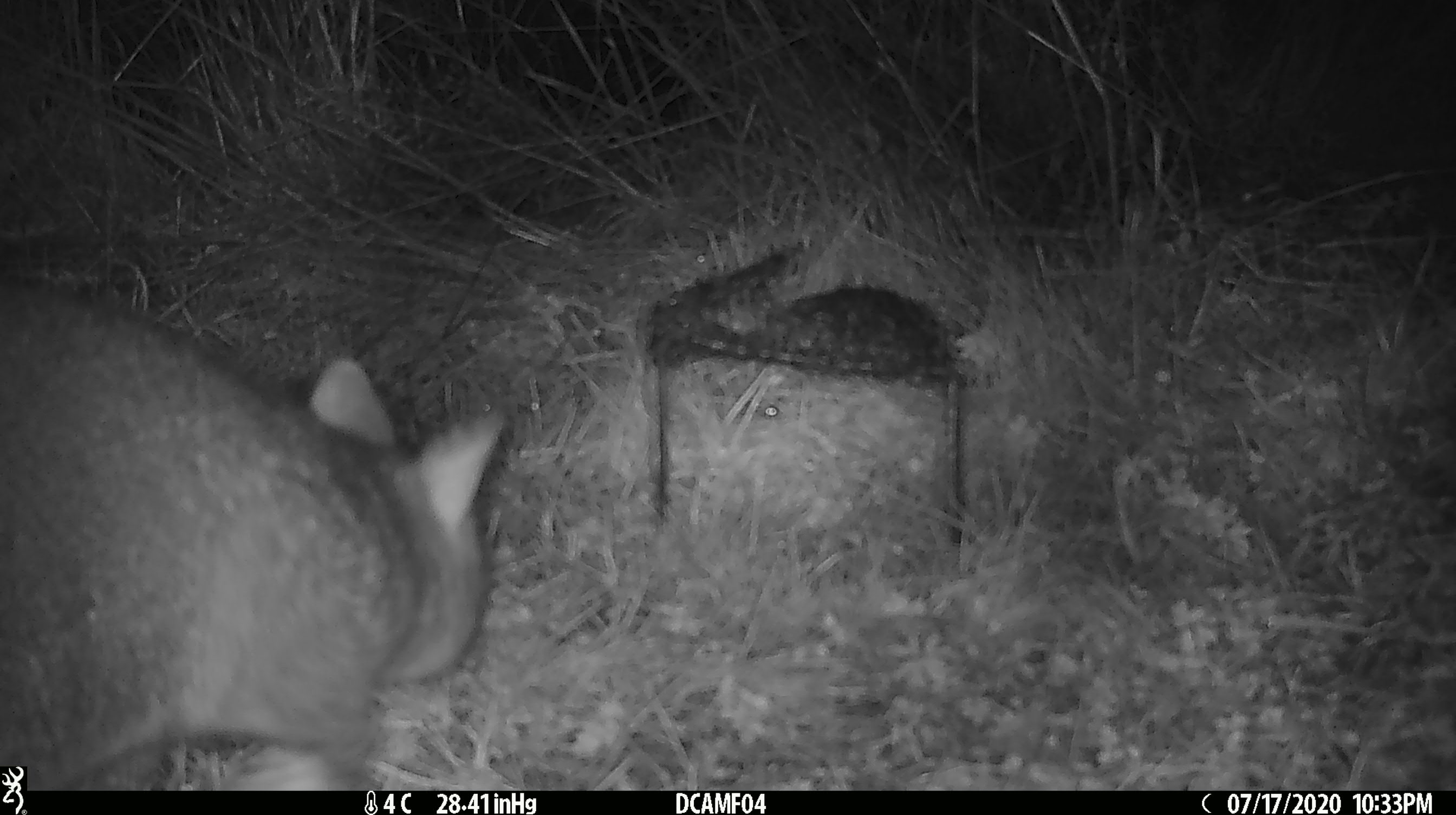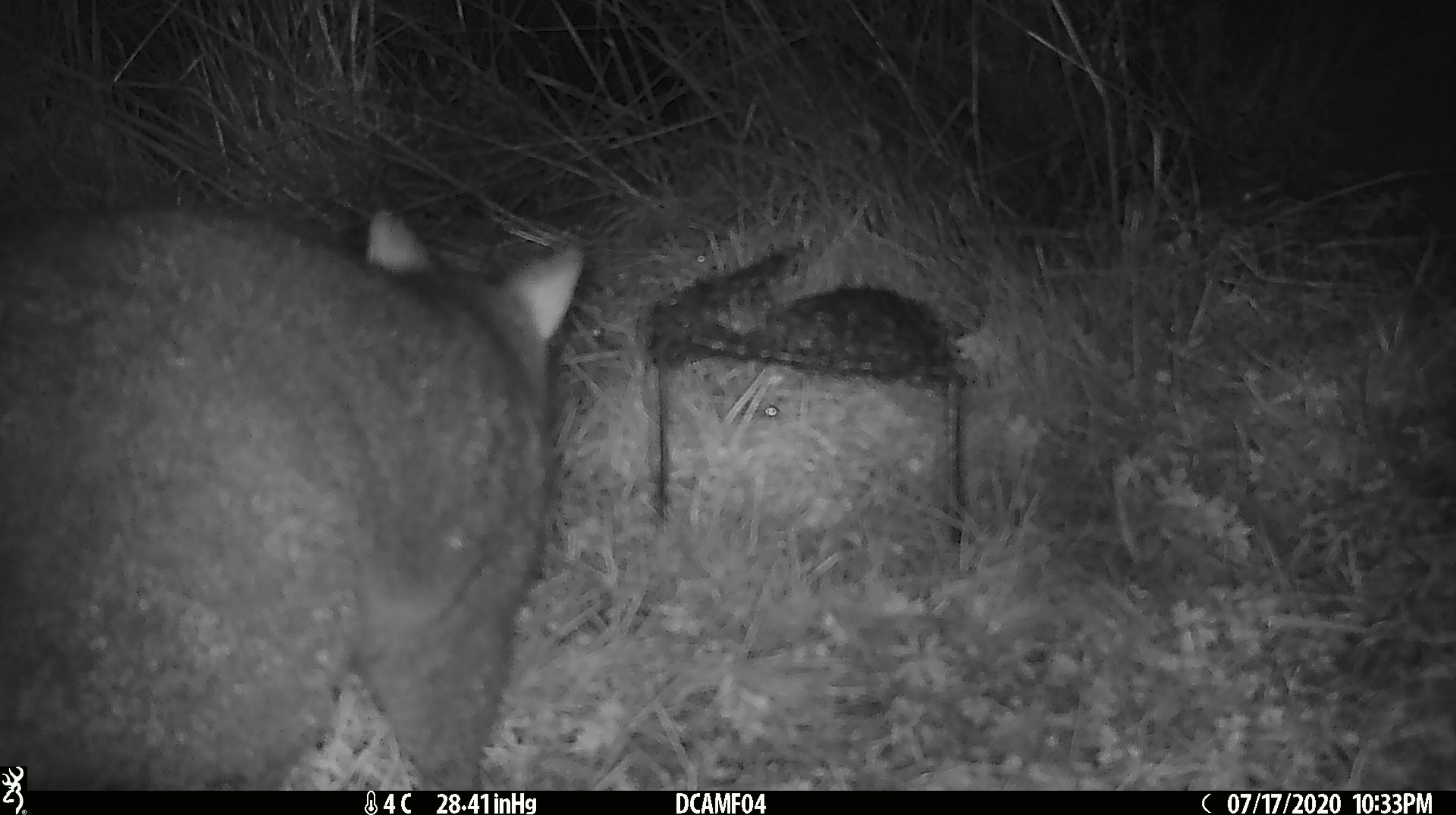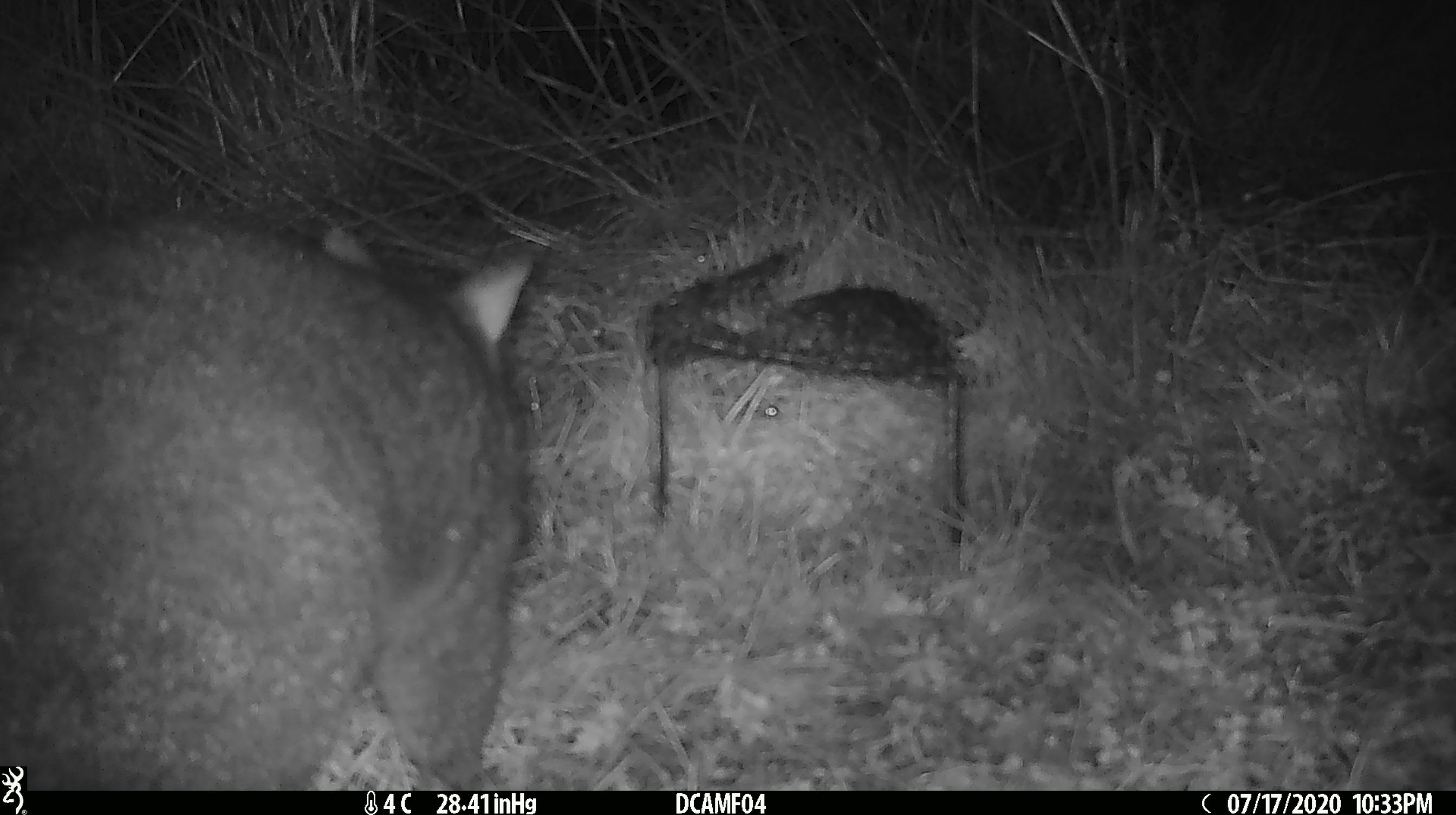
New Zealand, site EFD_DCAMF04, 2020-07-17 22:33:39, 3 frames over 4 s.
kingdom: Animalia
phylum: Chordata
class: Mammalia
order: Diprotodontia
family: Phalangeridae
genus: Trichosurus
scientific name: Trichosurus vulpecula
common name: common brushtail possum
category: possum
Possum (common brushtail possum) (Trichosurus vulpecula).